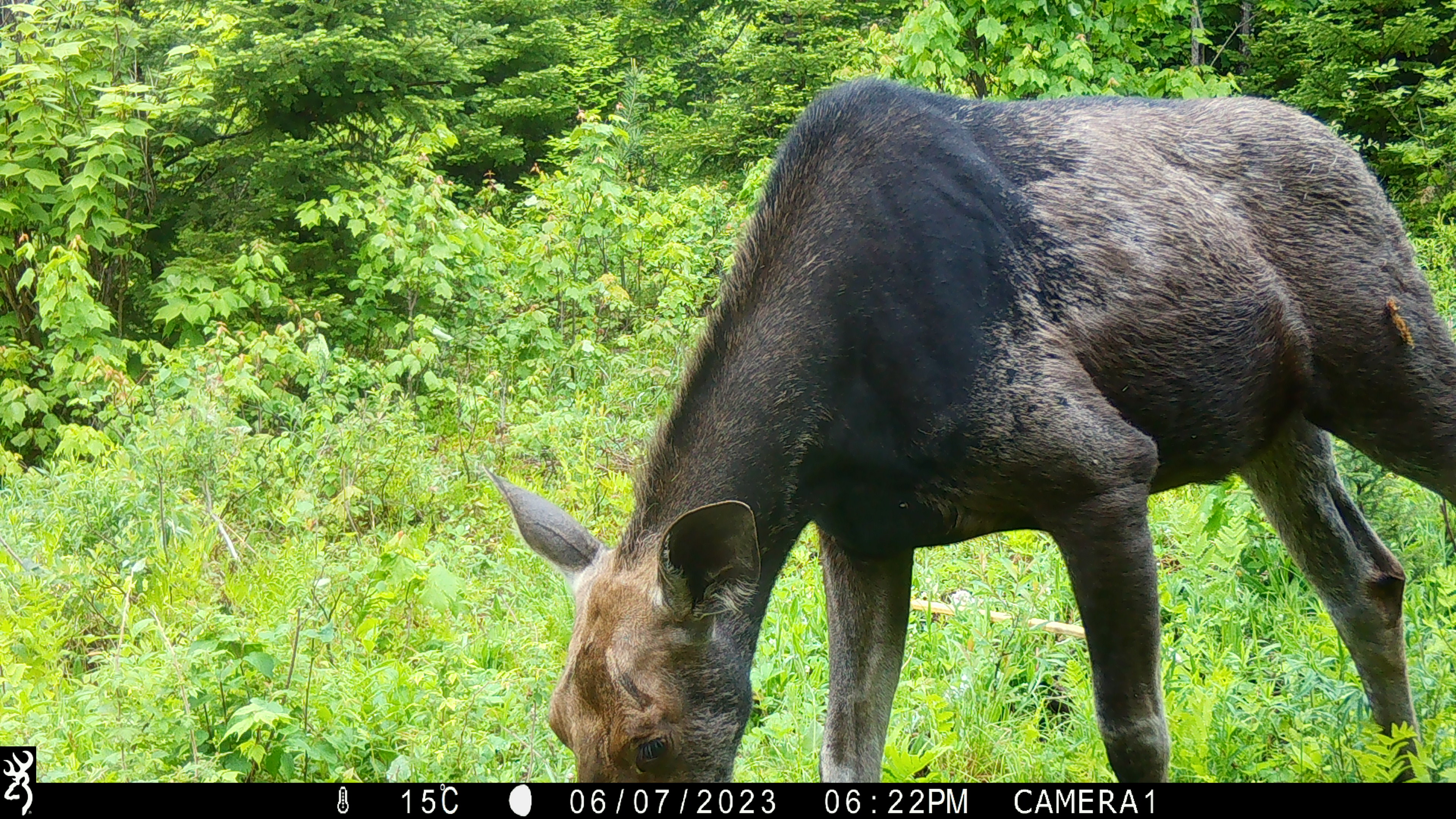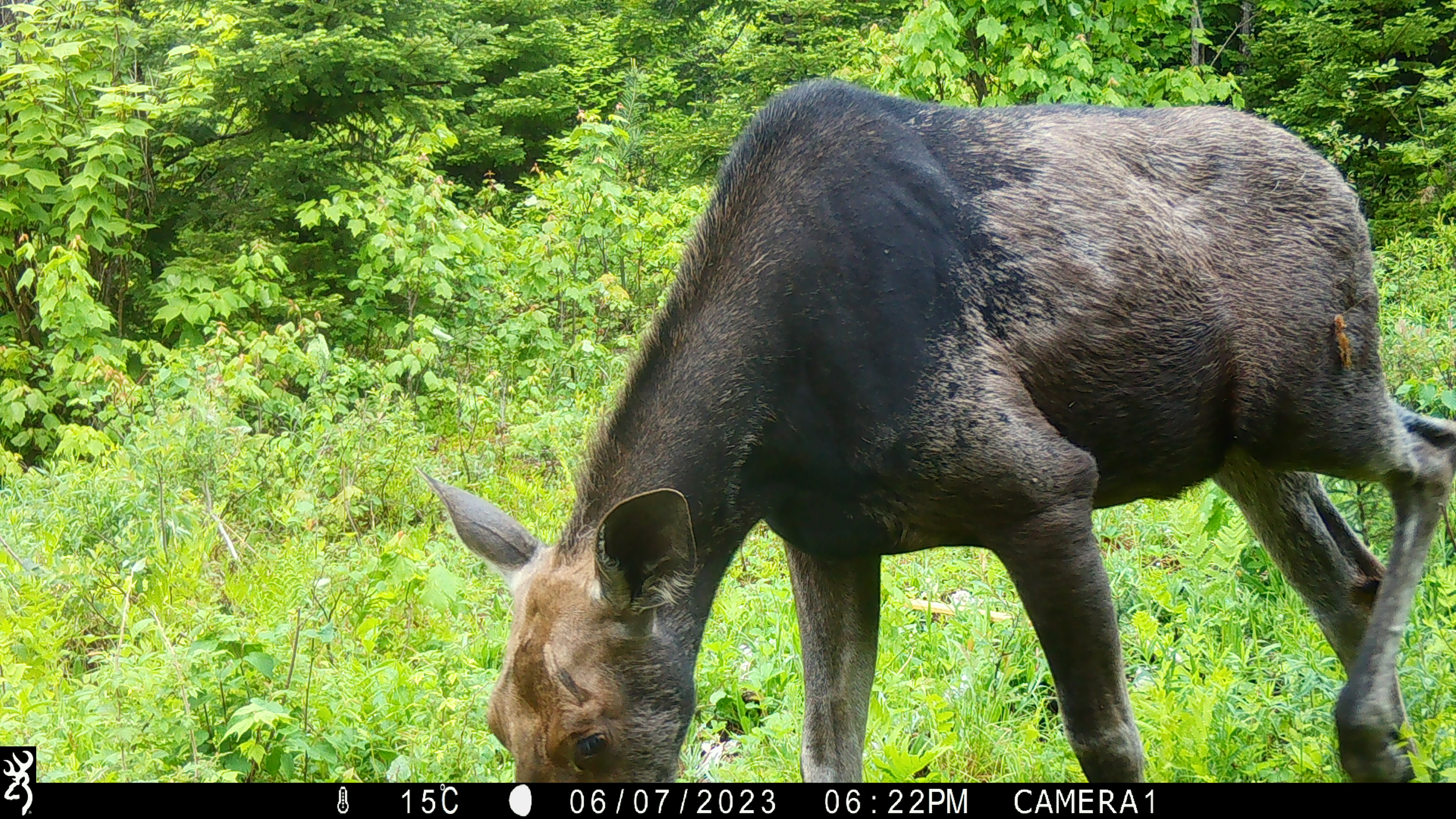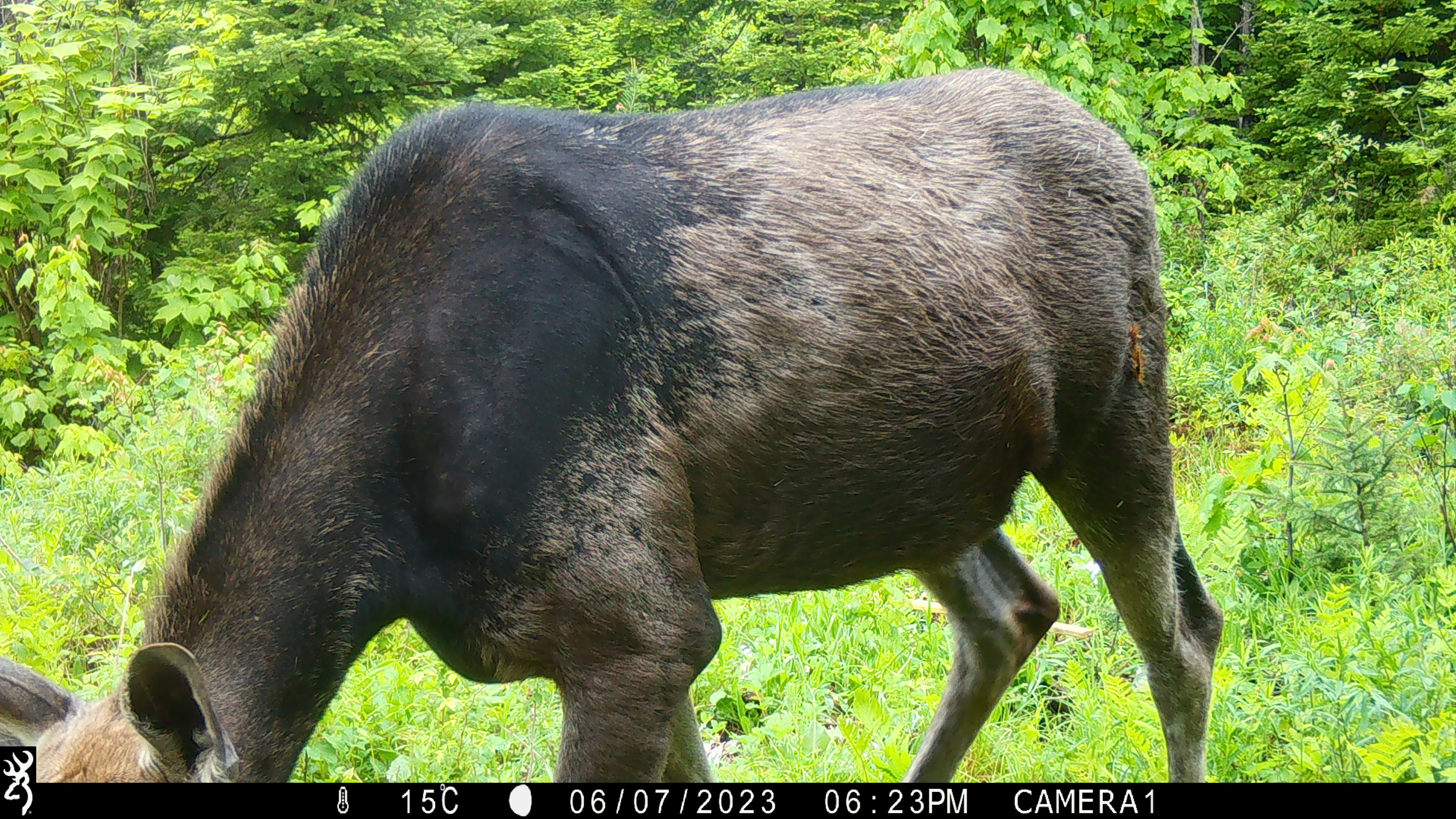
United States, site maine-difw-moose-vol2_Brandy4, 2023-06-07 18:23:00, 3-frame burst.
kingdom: Animalia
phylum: Chordata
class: Mammalia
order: Artiodactyla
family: Cervidae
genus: Alces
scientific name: Alces alces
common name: moose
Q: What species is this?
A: Moose (Alces alces).